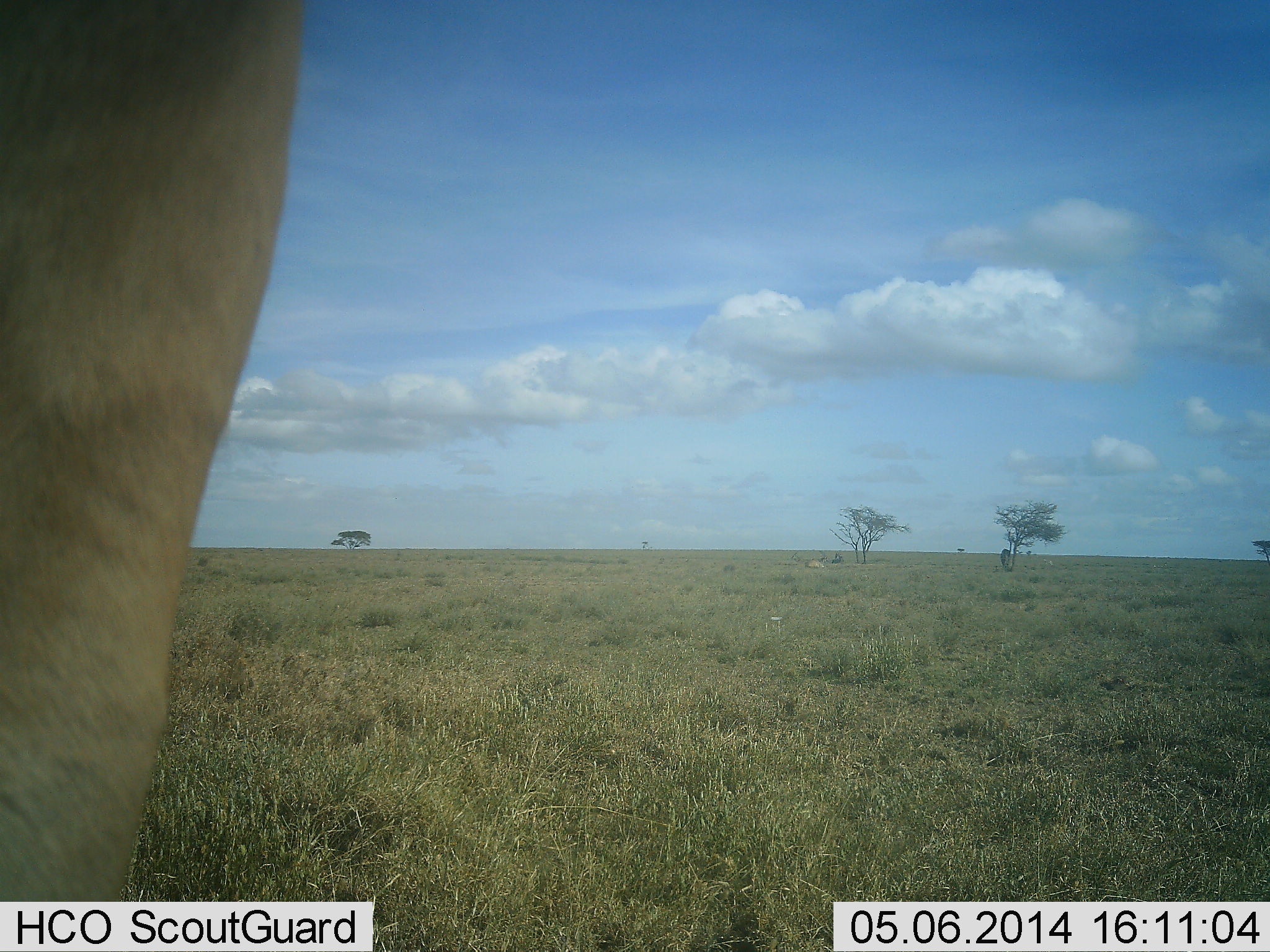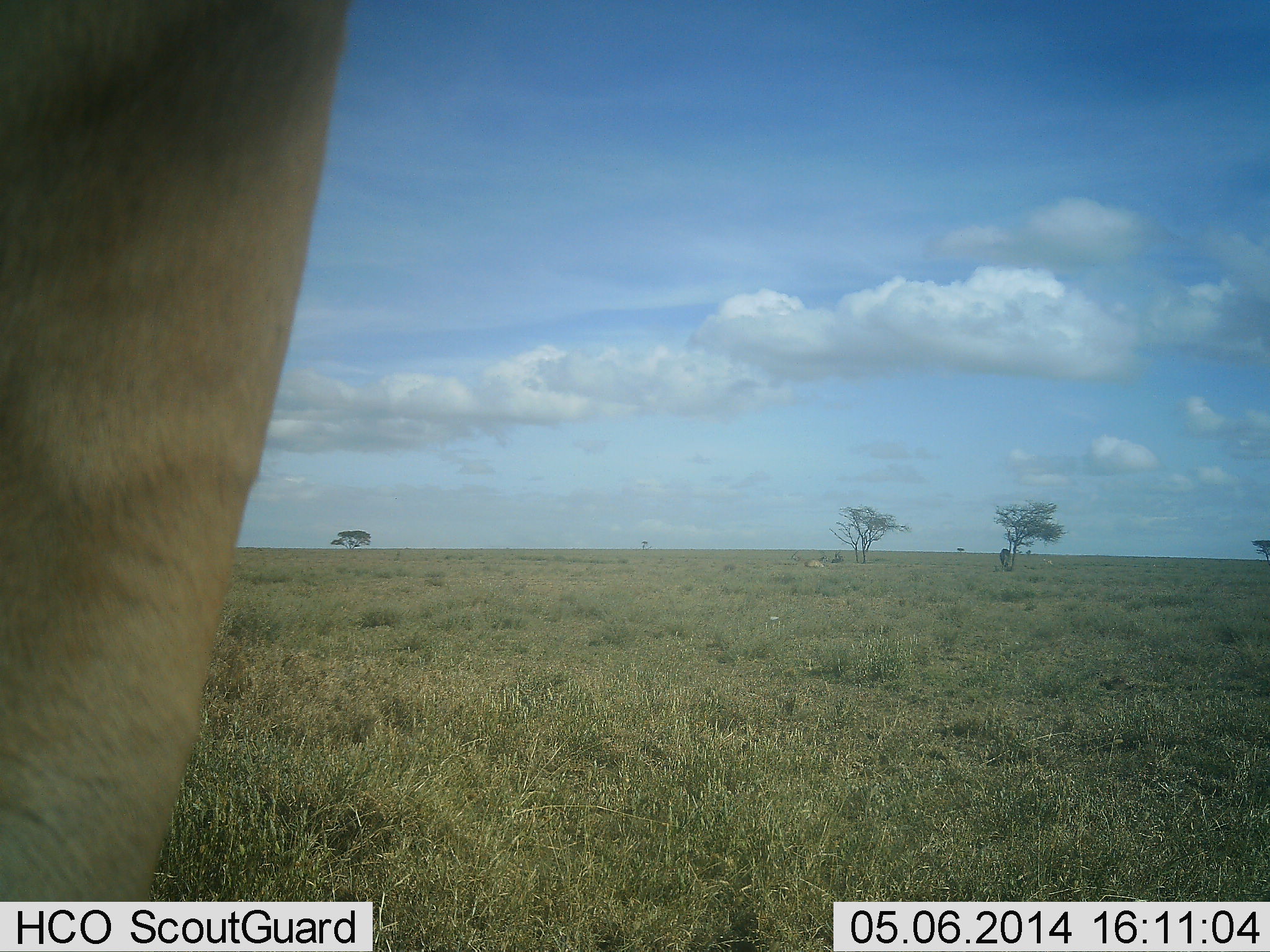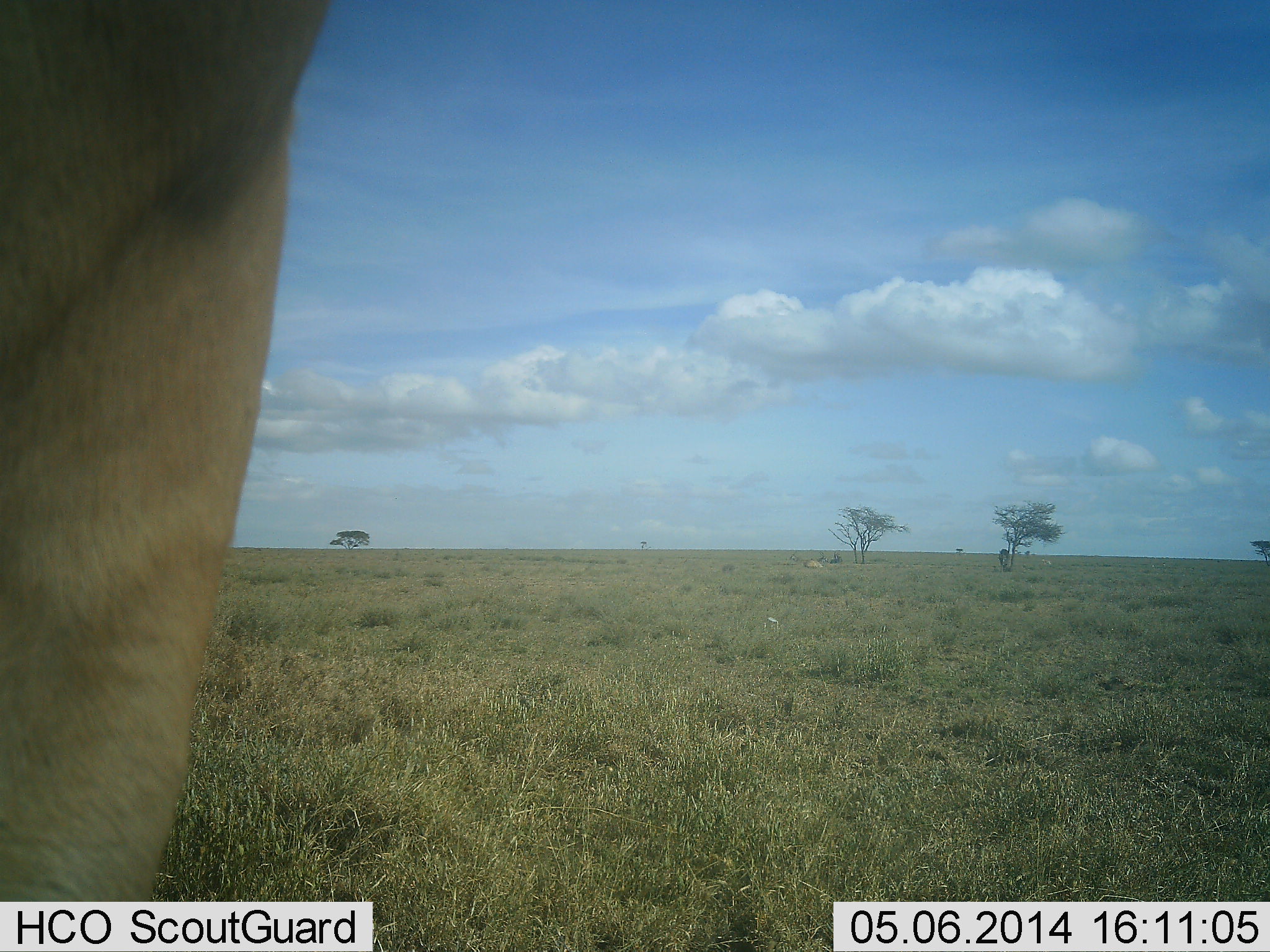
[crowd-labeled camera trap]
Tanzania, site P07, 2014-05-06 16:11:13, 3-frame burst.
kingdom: Animalia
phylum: Chordata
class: Mammalia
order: Carnivora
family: Felidae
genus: Panthera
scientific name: Panthera leo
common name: lion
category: lionfemale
Lionfemale (lion) (Panthera leo), count 1. Behavior (volunteer vote fractions): standing 67%, resting 0%, moving 33%, interacting 0%. Young present (vote fraction): 0%. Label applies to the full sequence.